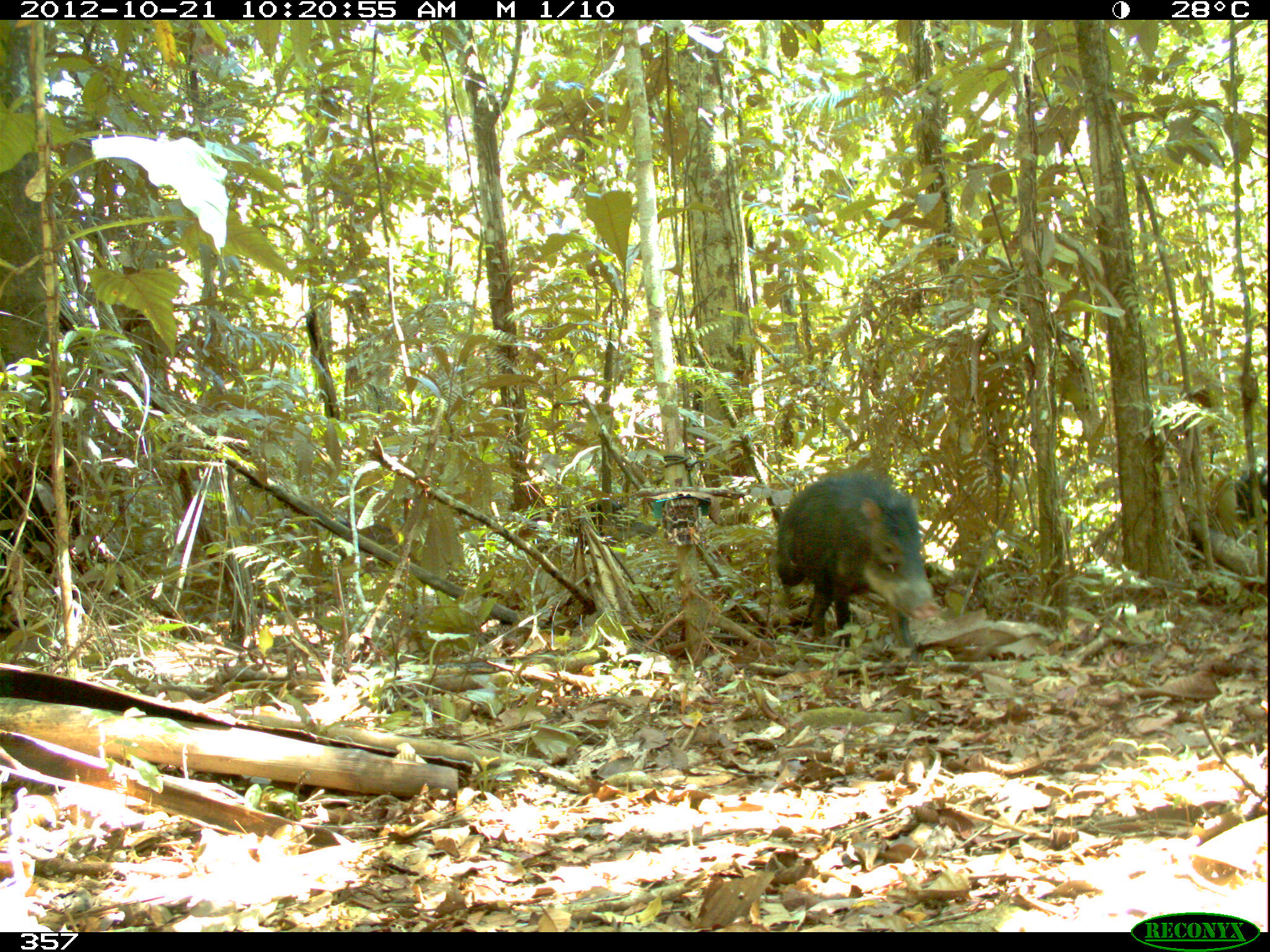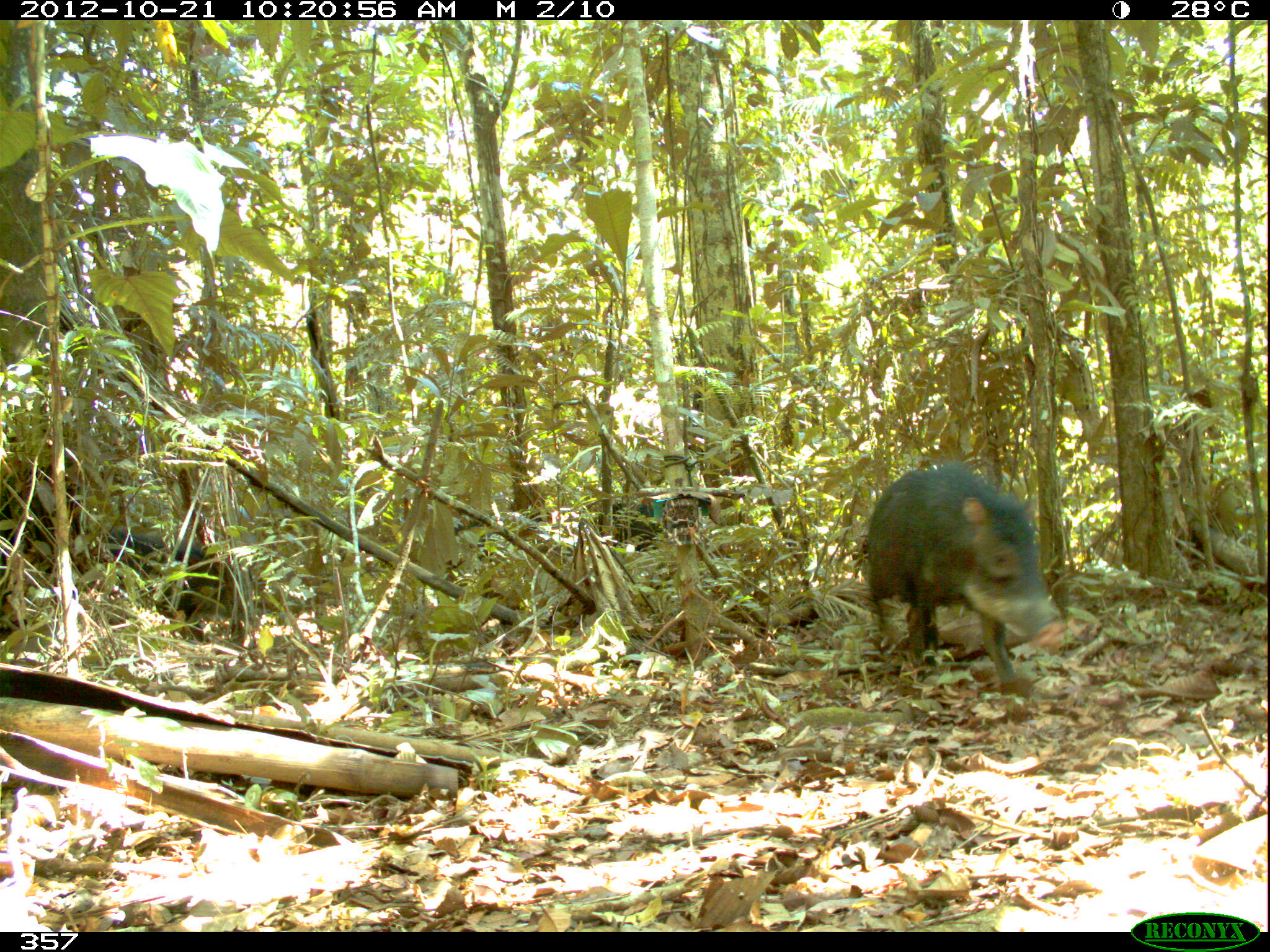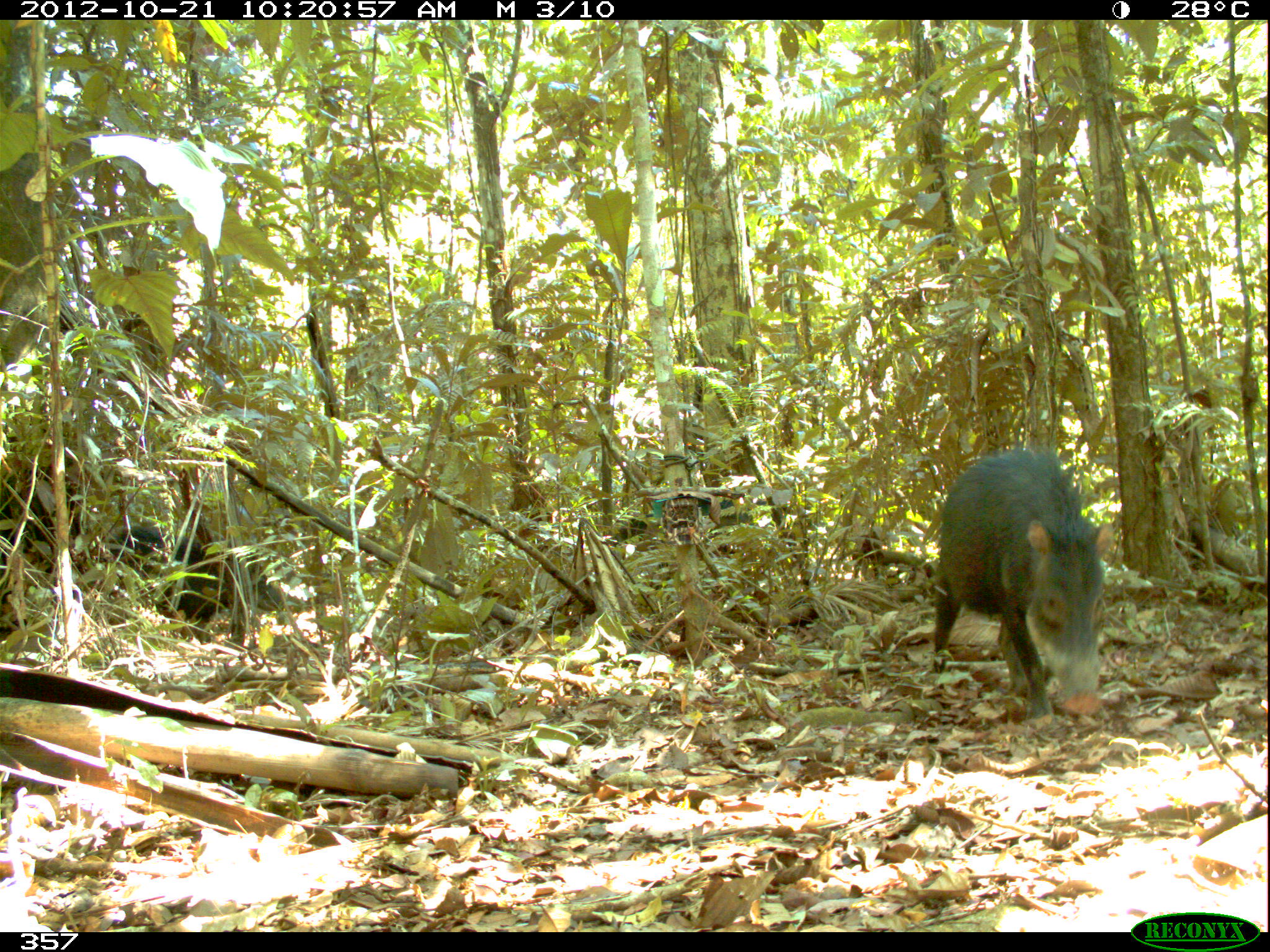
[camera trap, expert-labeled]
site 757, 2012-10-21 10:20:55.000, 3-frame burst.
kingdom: Animalia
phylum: Chordata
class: Mammalia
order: Artiodactyla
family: Tayassuidae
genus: Tayassu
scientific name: Tayassu pecari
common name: white-lipped peccary